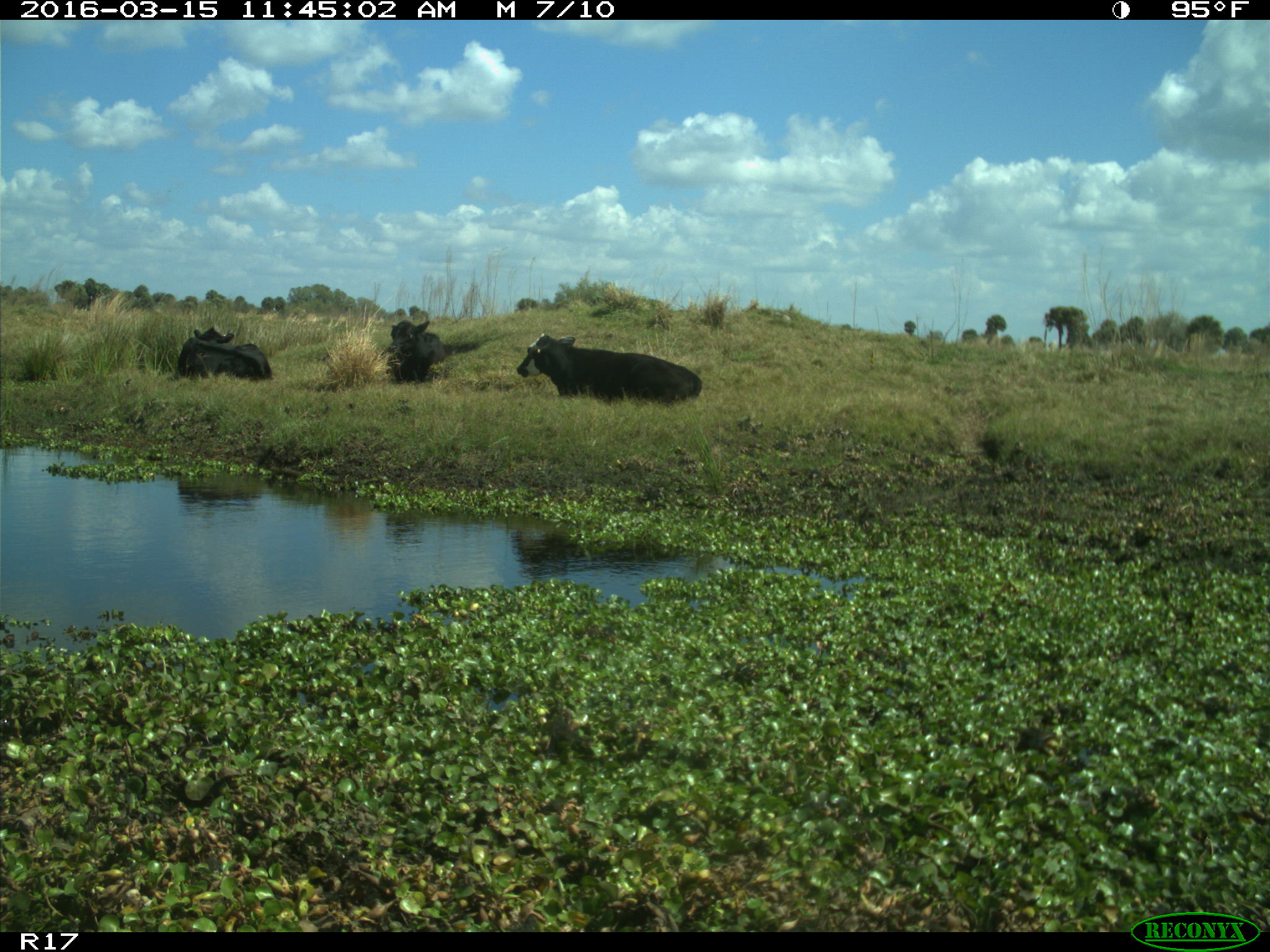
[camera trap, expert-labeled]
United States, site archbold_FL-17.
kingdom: Animalia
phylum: Chordata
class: Mammalia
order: Artiodactyla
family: Bovidae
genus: Bos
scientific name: Bos taurus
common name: domestic cow